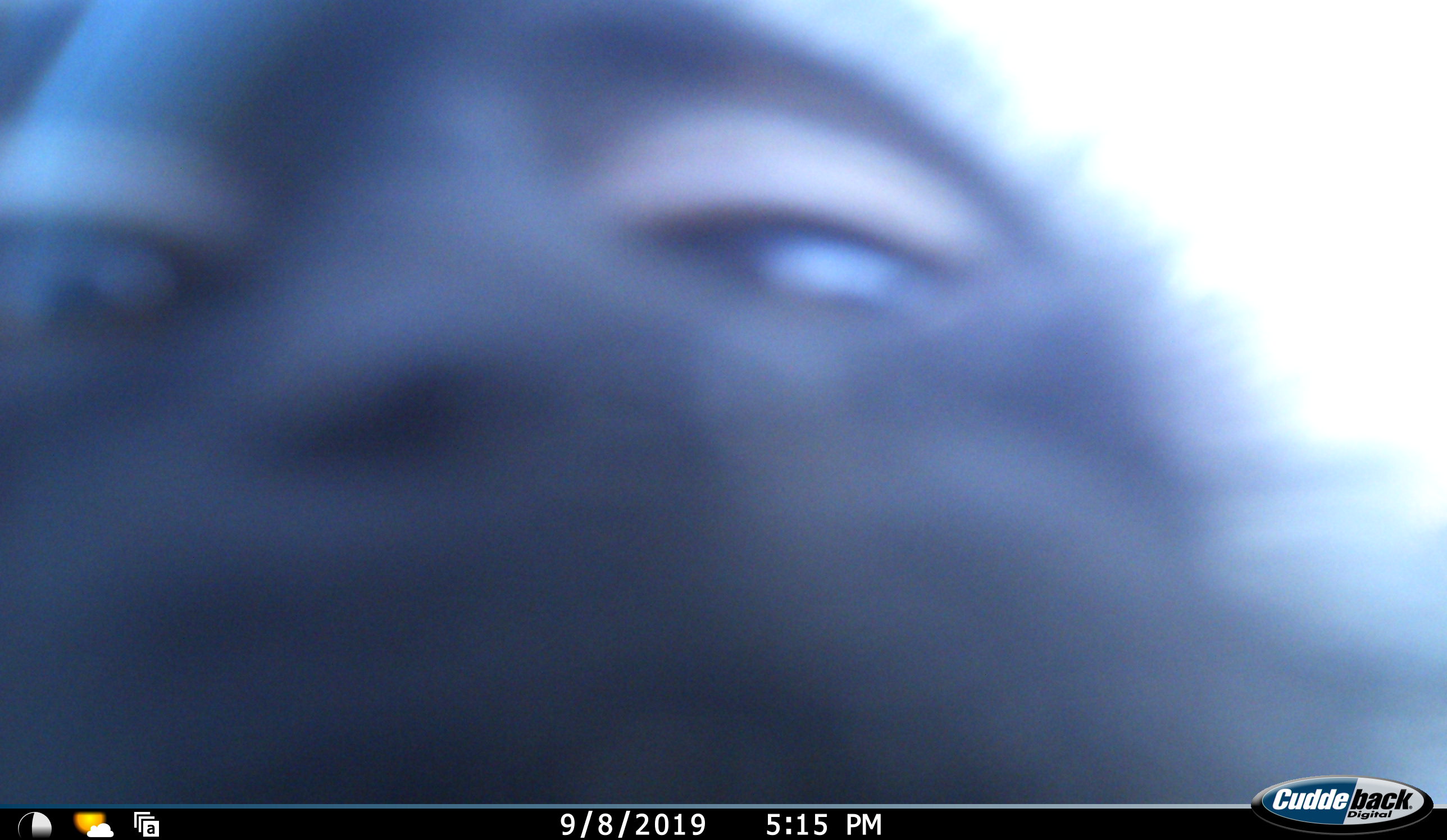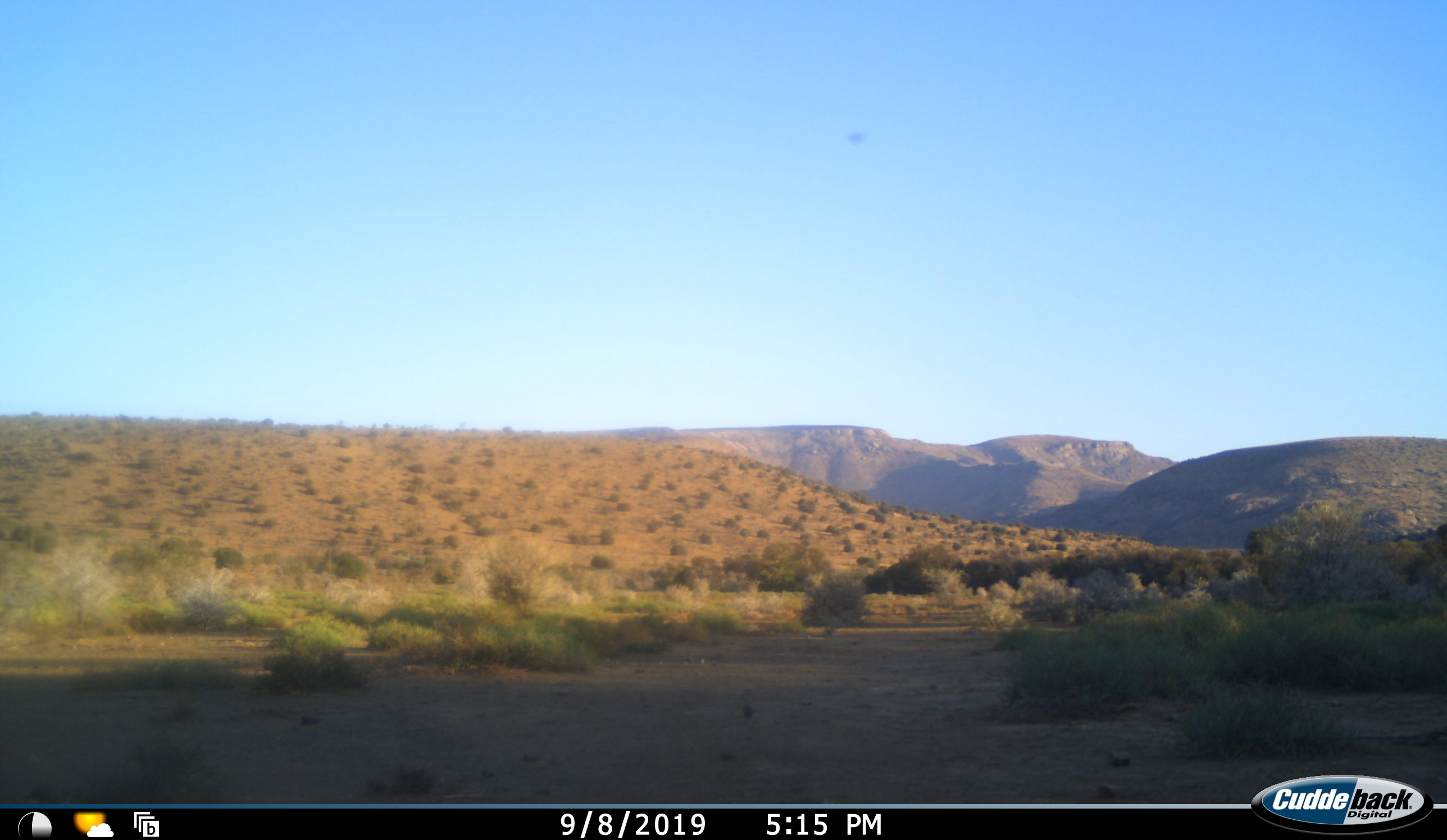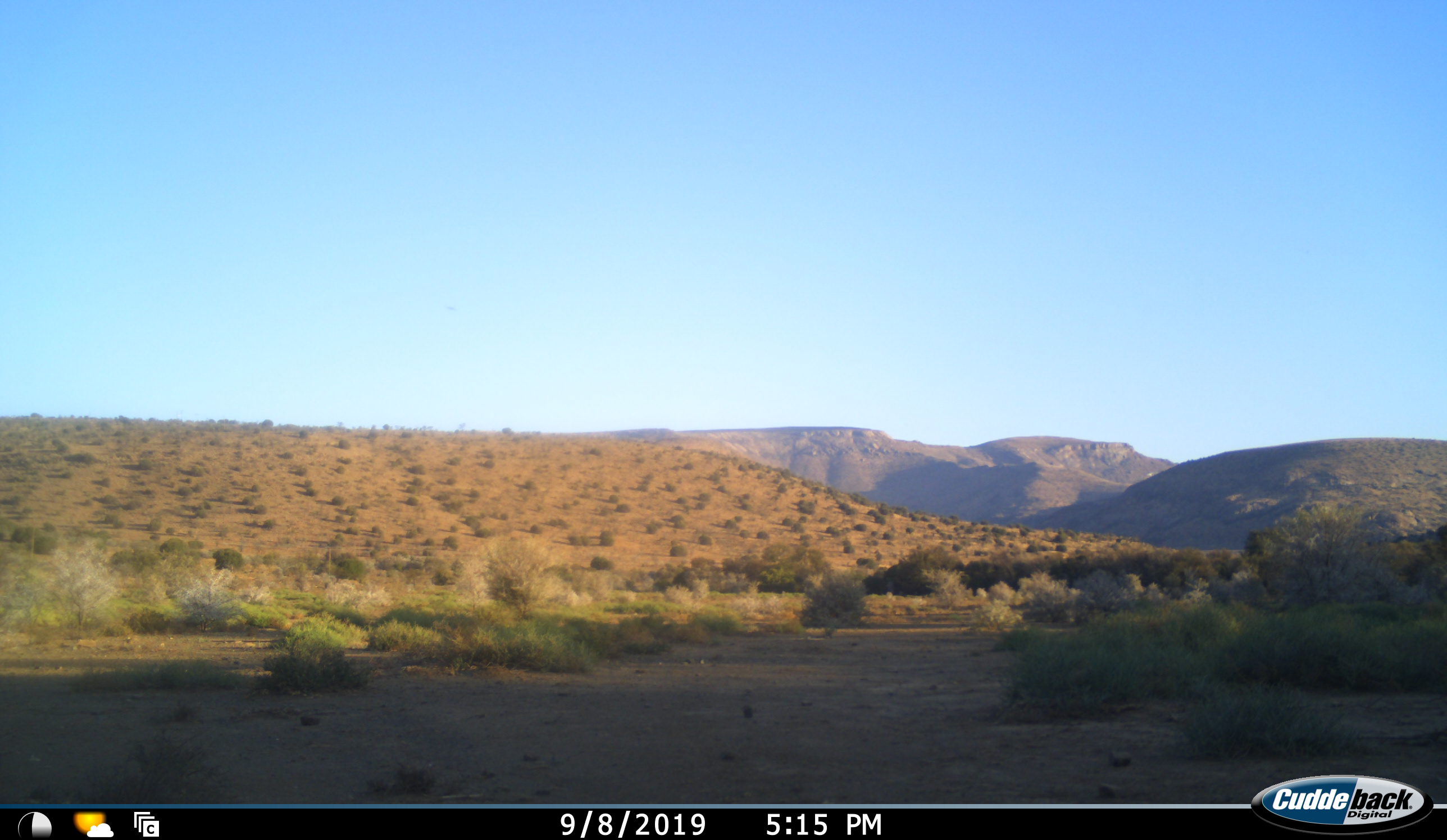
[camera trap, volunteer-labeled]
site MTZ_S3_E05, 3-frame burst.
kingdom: Animalia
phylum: Chordata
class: Mammalia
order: Primates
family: Cercopithecidae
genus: Chlorocebus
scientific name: Chlorocebus pygerythrus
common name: vervet monkey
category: monkeyvervet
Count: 1.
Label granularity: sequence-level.